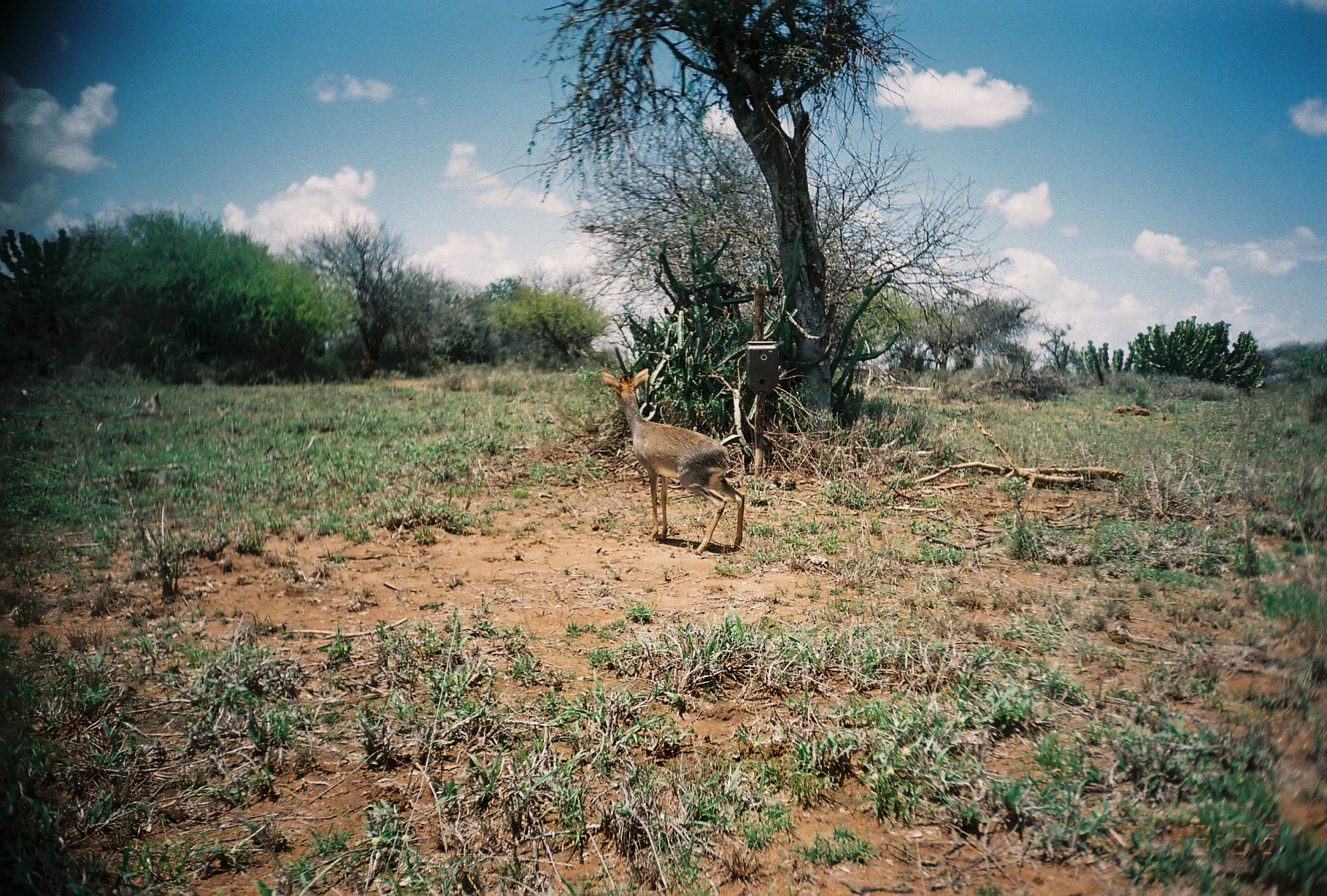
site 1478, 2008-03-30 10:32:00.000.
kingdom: Animalia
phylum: Chordata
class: Mammalia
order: Artiodactyla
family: Bovidae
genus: Madoqua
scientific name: Madoqua guentheri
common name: günther's dik-dik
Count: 1.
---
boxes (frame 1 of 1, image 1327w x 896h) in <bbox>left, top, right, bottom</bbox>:
madoqua guentheri: <bbox>602, 367, 746, 555</bbox>